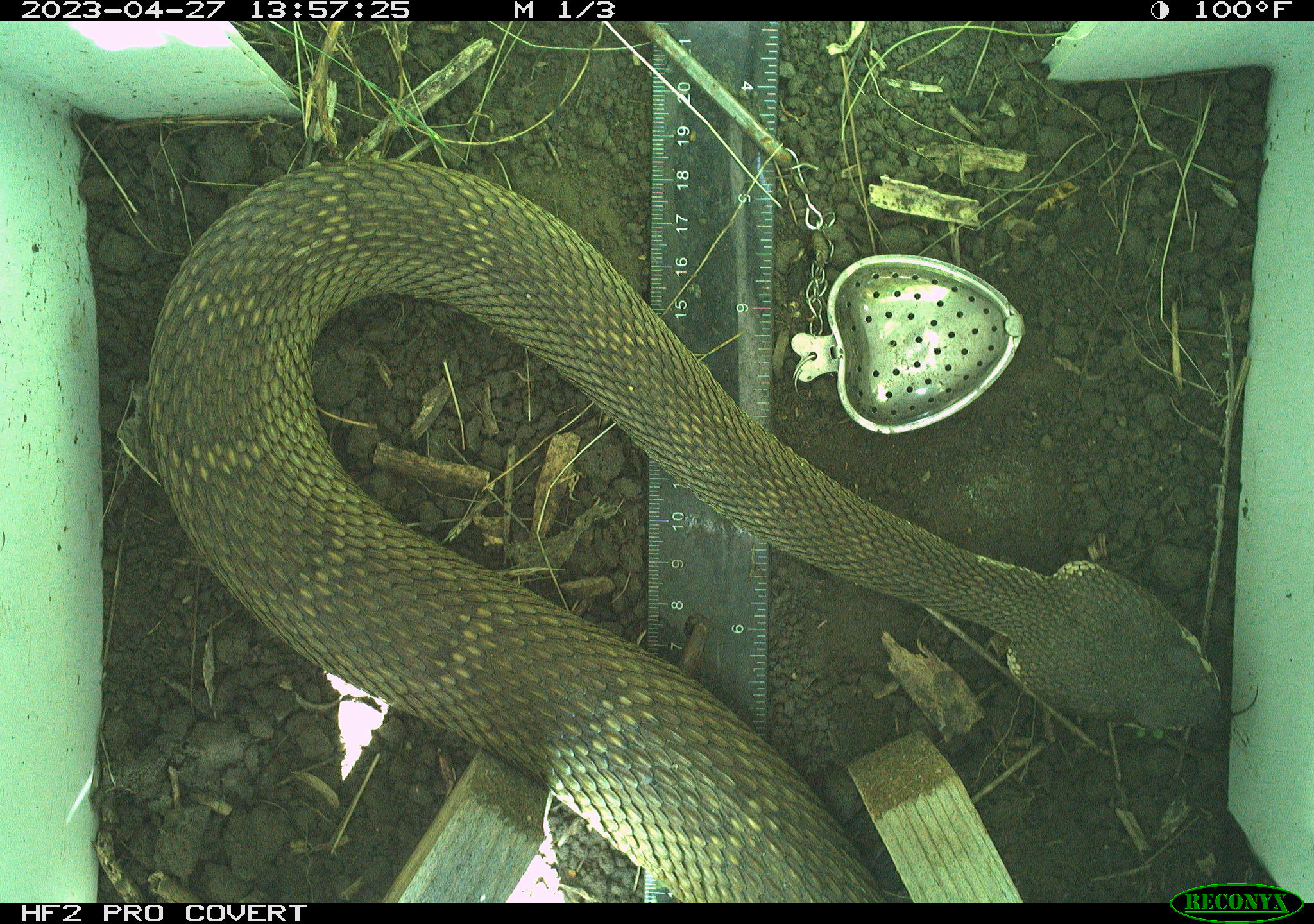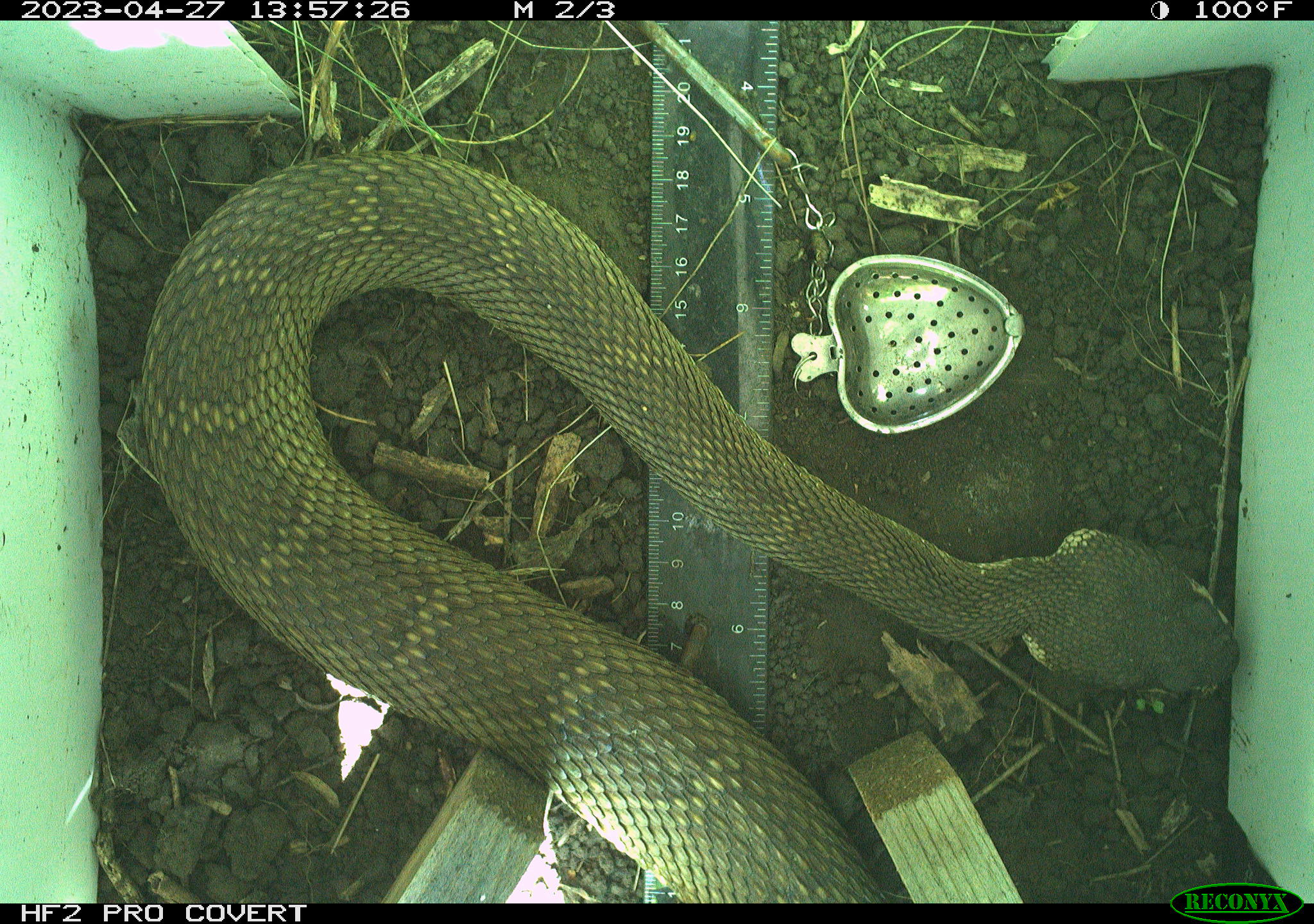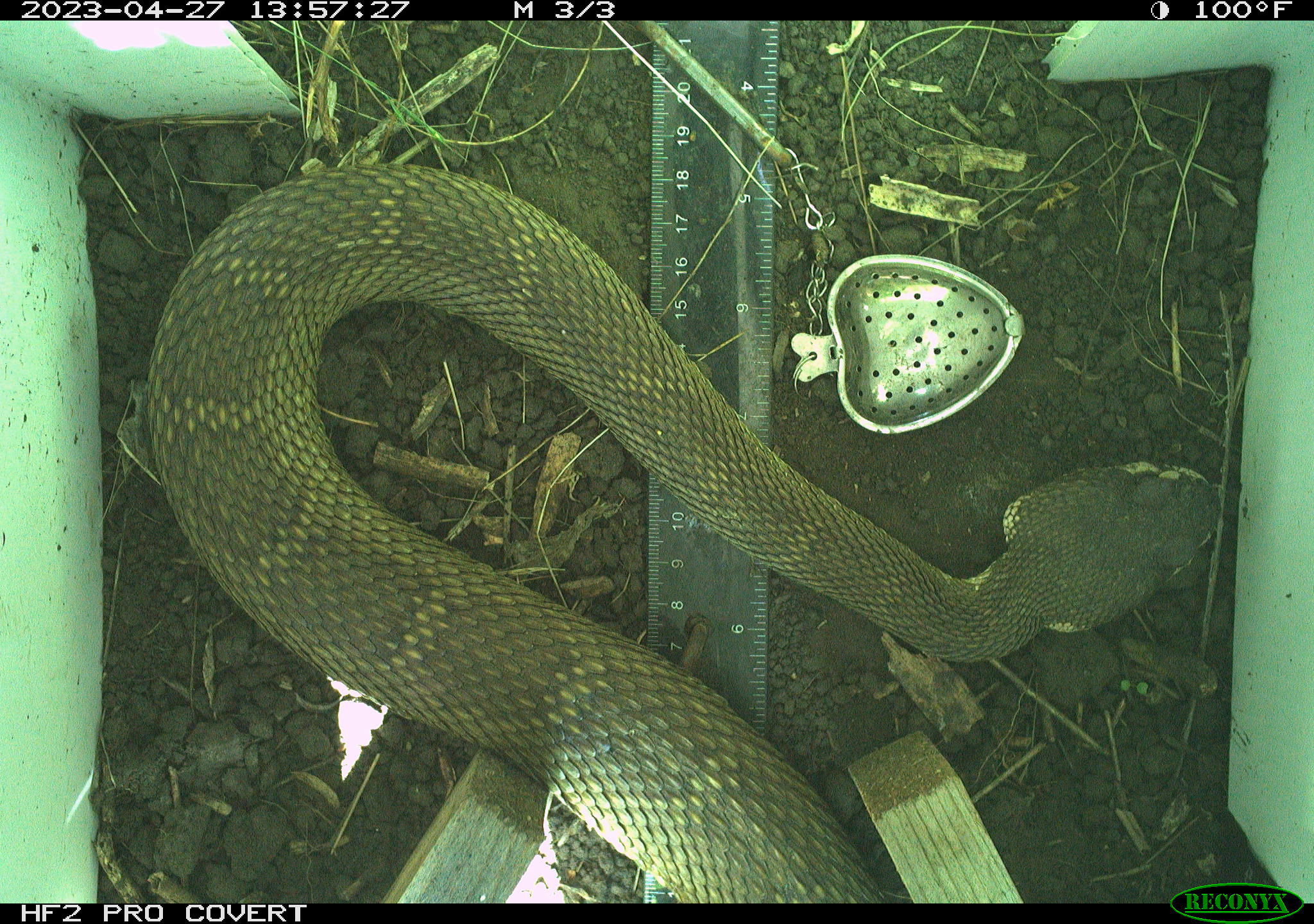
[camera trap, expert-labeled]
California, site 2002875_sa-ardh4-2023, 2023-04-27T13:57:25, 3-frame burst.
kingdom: Animalia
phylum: Chordata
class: Reptilia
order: Squamata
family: Viperidae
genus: Crotalus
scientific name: Crotalus oreganus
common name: western rattlesnake